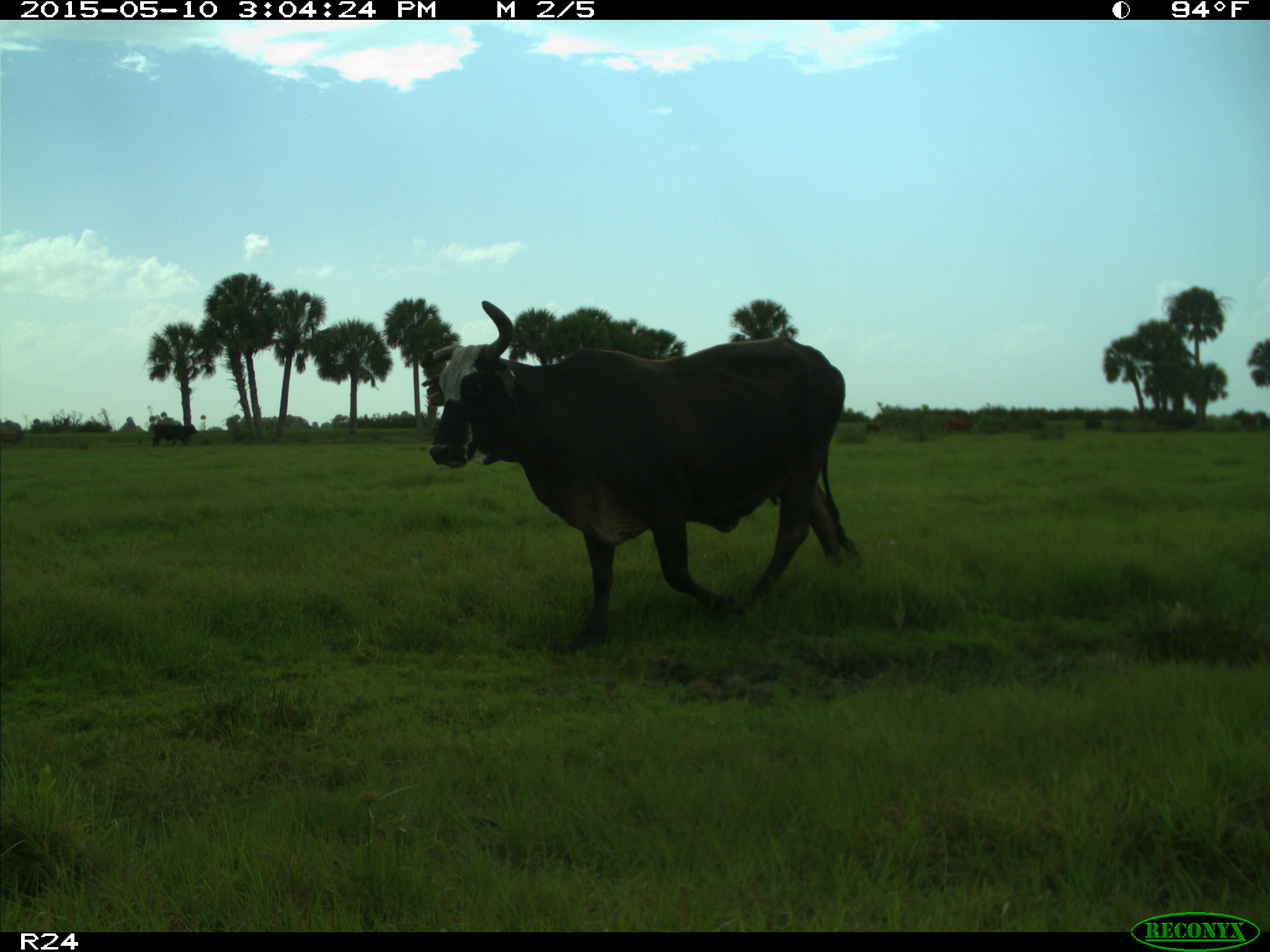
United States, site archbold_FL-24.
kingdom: Animalia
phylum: Chordata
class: Mammalia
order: Artiodactyla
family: Bovidae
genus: Bos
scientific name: Bos taurus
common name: domestic cow